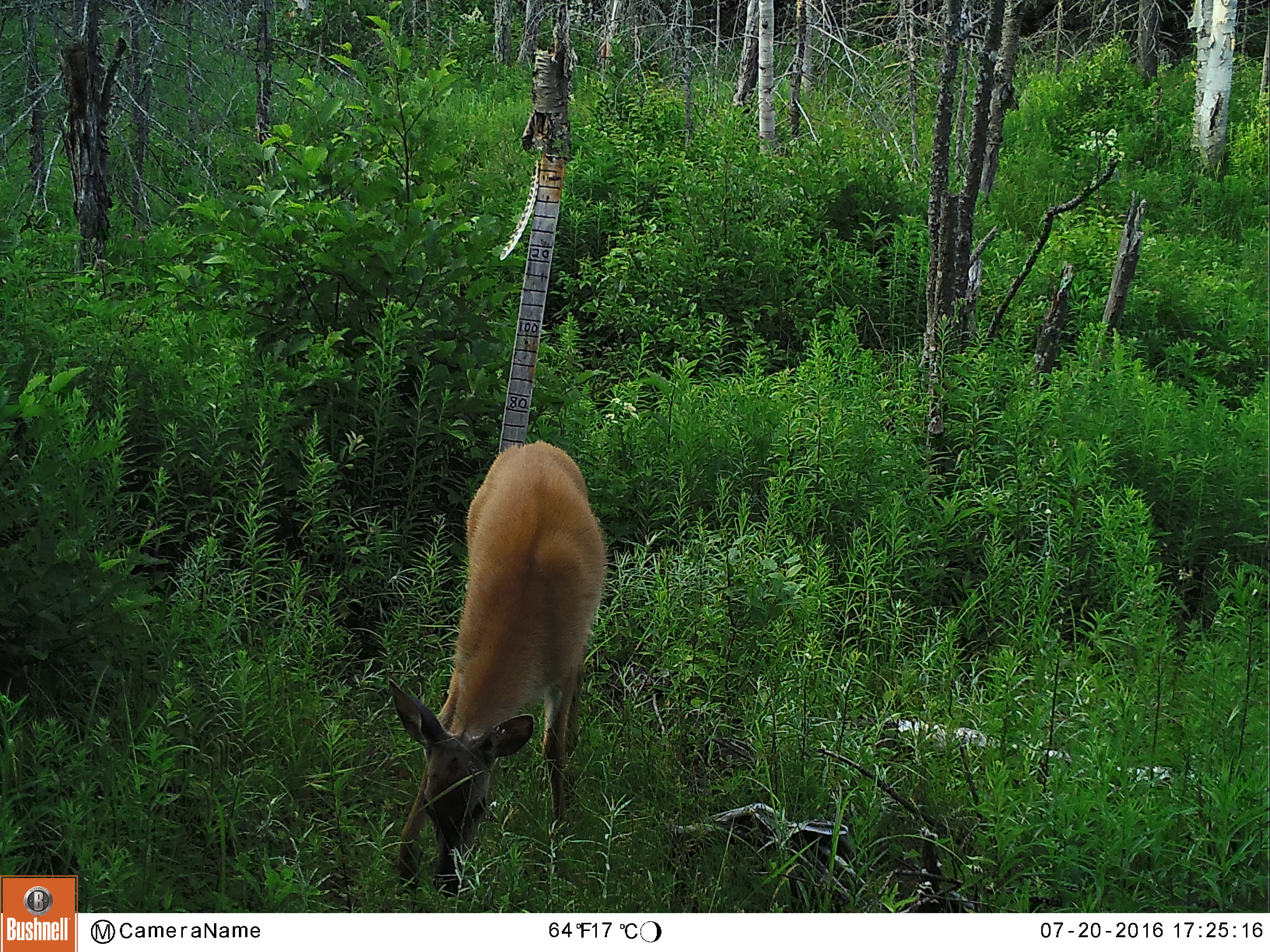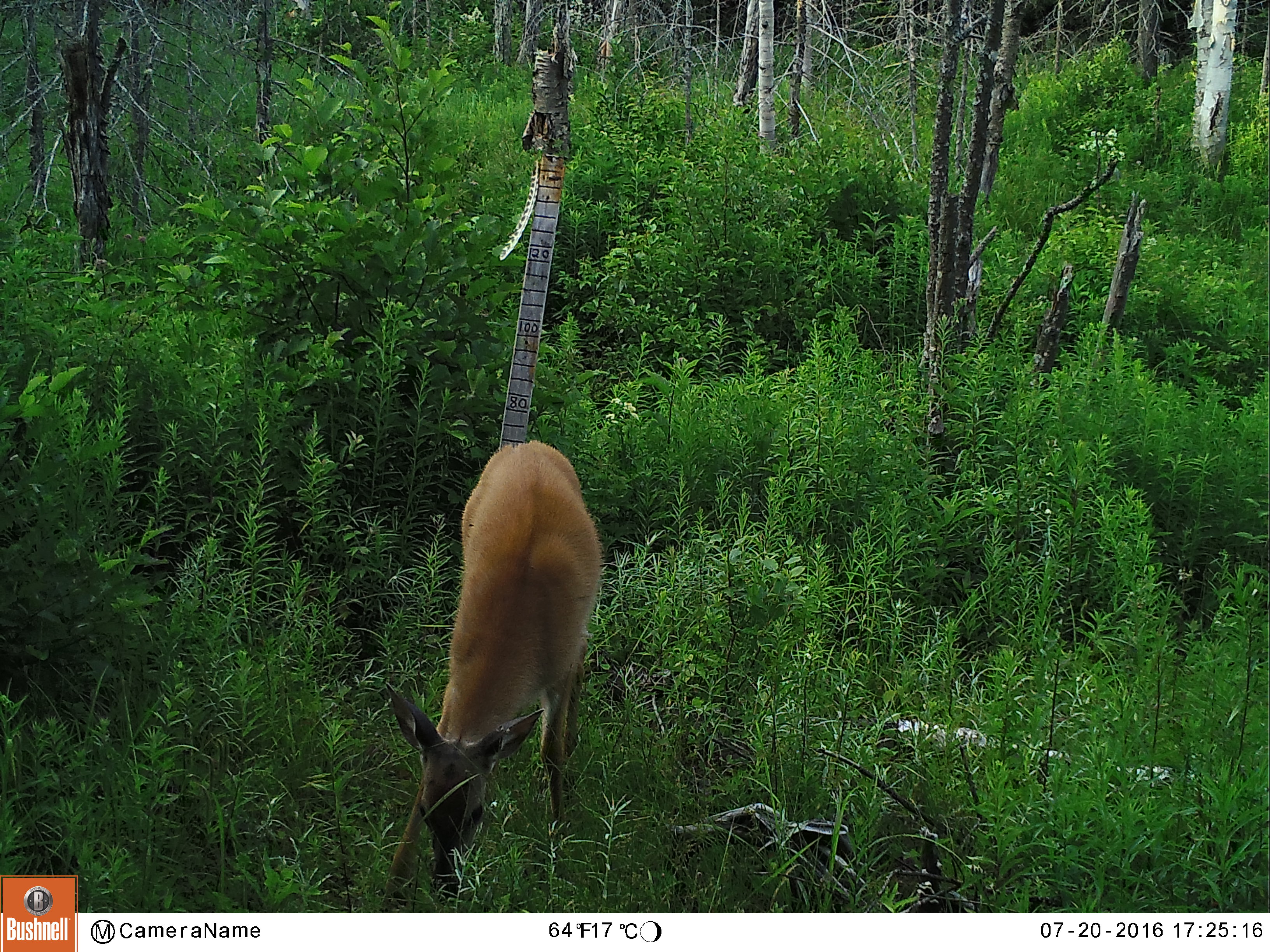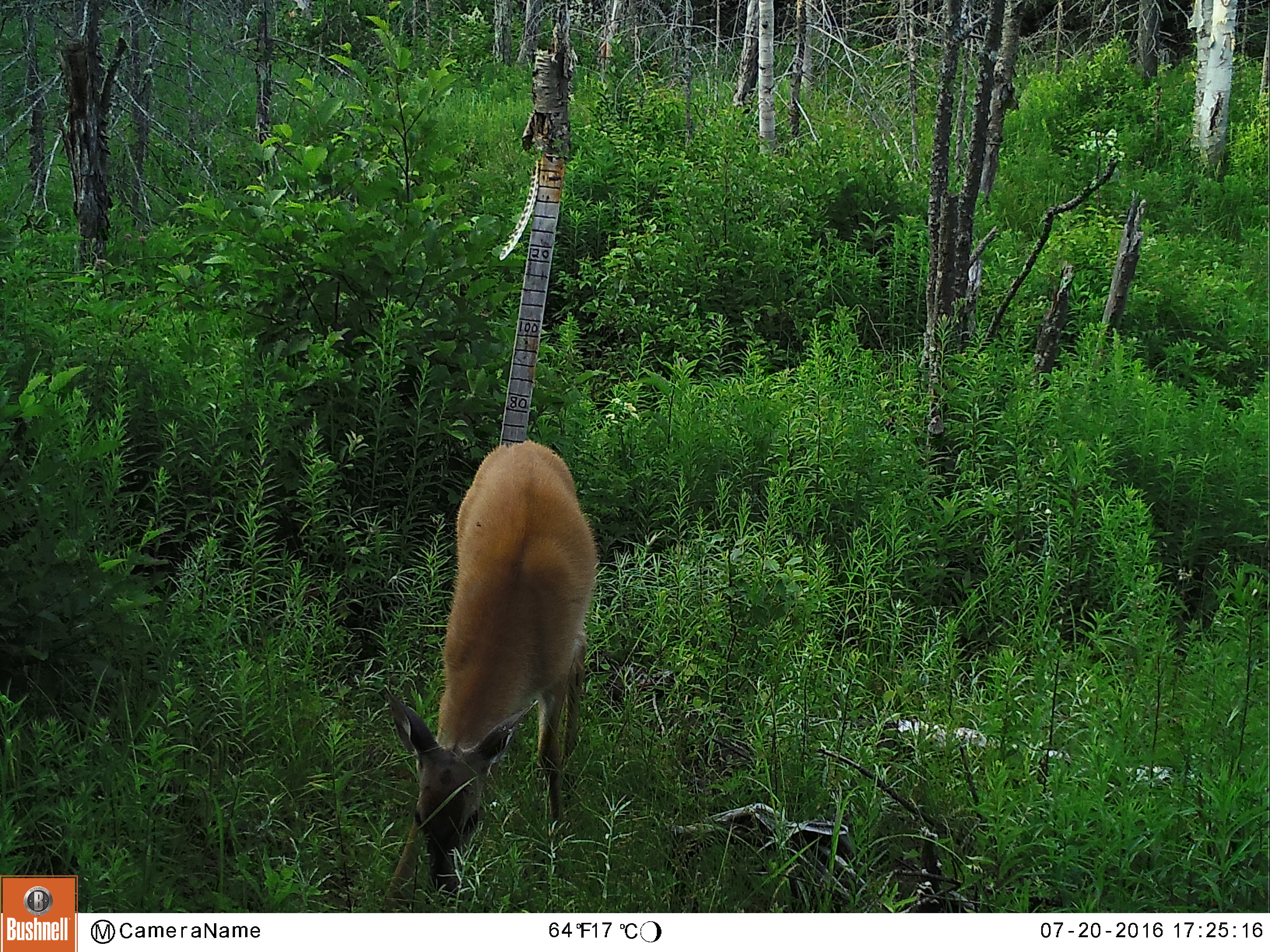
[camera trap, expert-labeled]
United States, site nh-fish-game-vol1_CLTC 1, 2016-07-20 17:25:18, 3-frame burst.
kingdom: Animalia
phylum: Chordata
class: Mammalia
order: Artiodactyla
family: Cervidae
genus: Odocoileus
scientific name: Odocoileus virginianus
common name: white-tailed deer